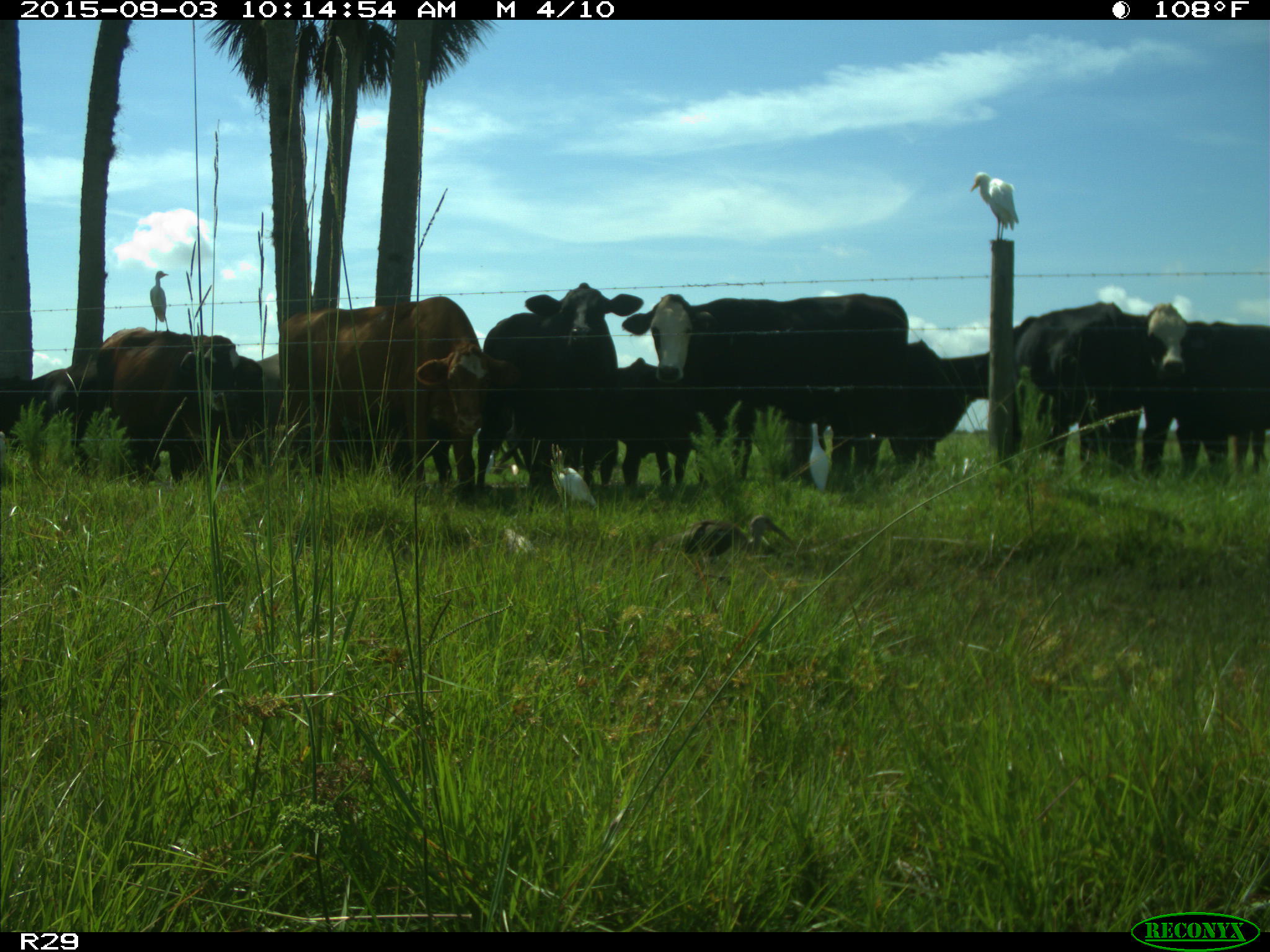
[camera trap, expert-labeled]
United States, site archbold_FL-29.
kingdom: Animalia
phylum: Chordata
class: Mammalia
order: Artiodactyla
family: Bovidae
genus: Bos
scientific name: Bos taurus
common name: domestic cow